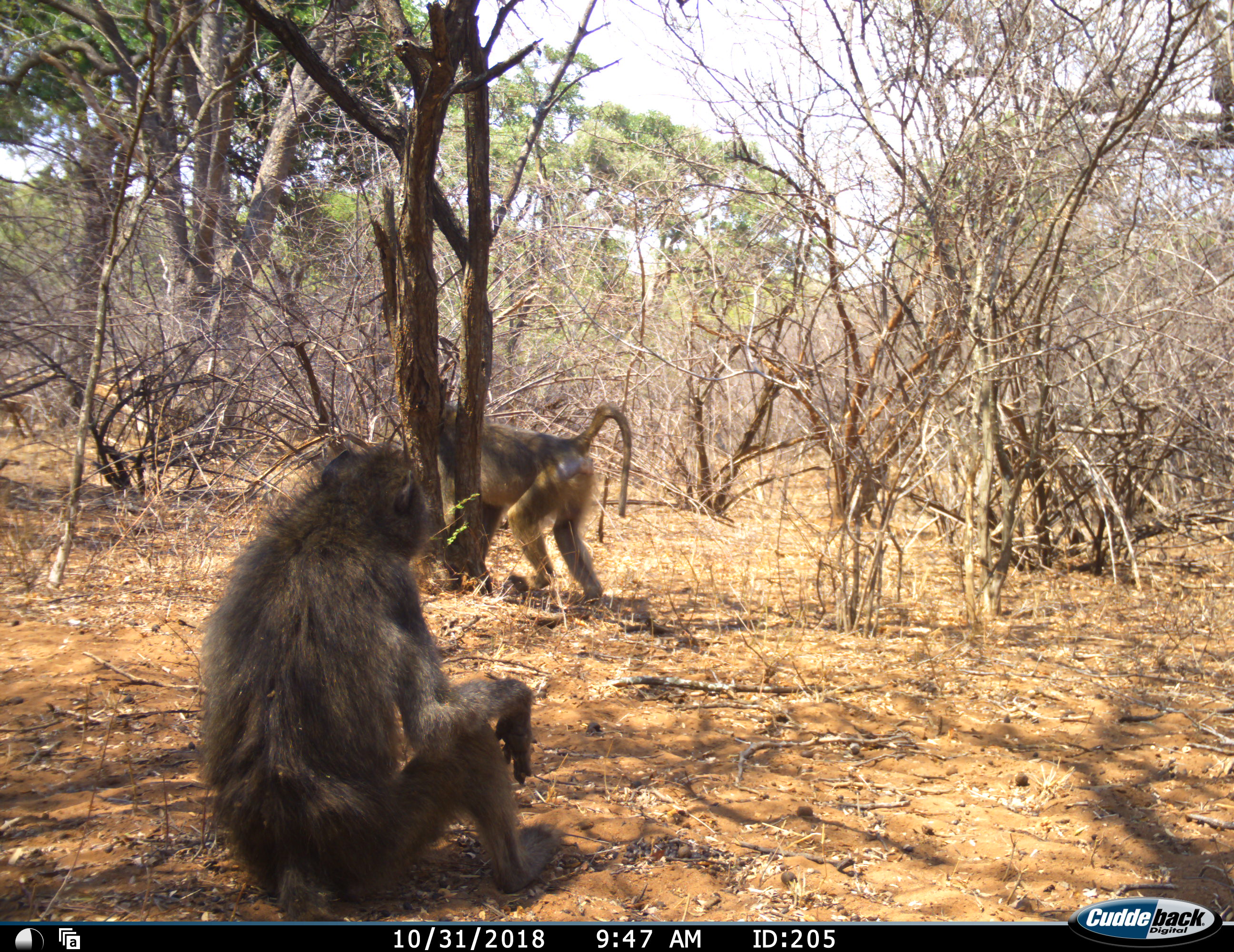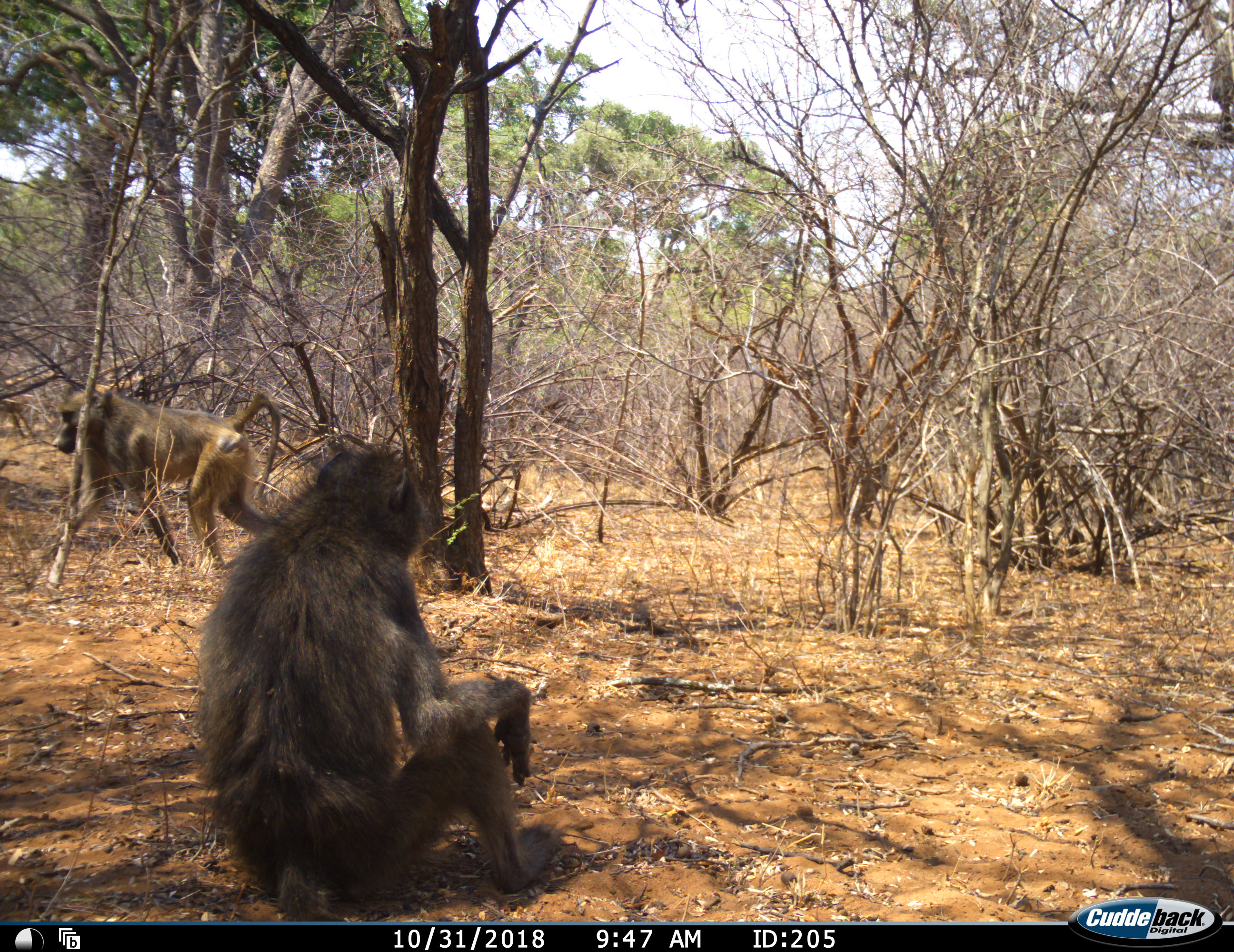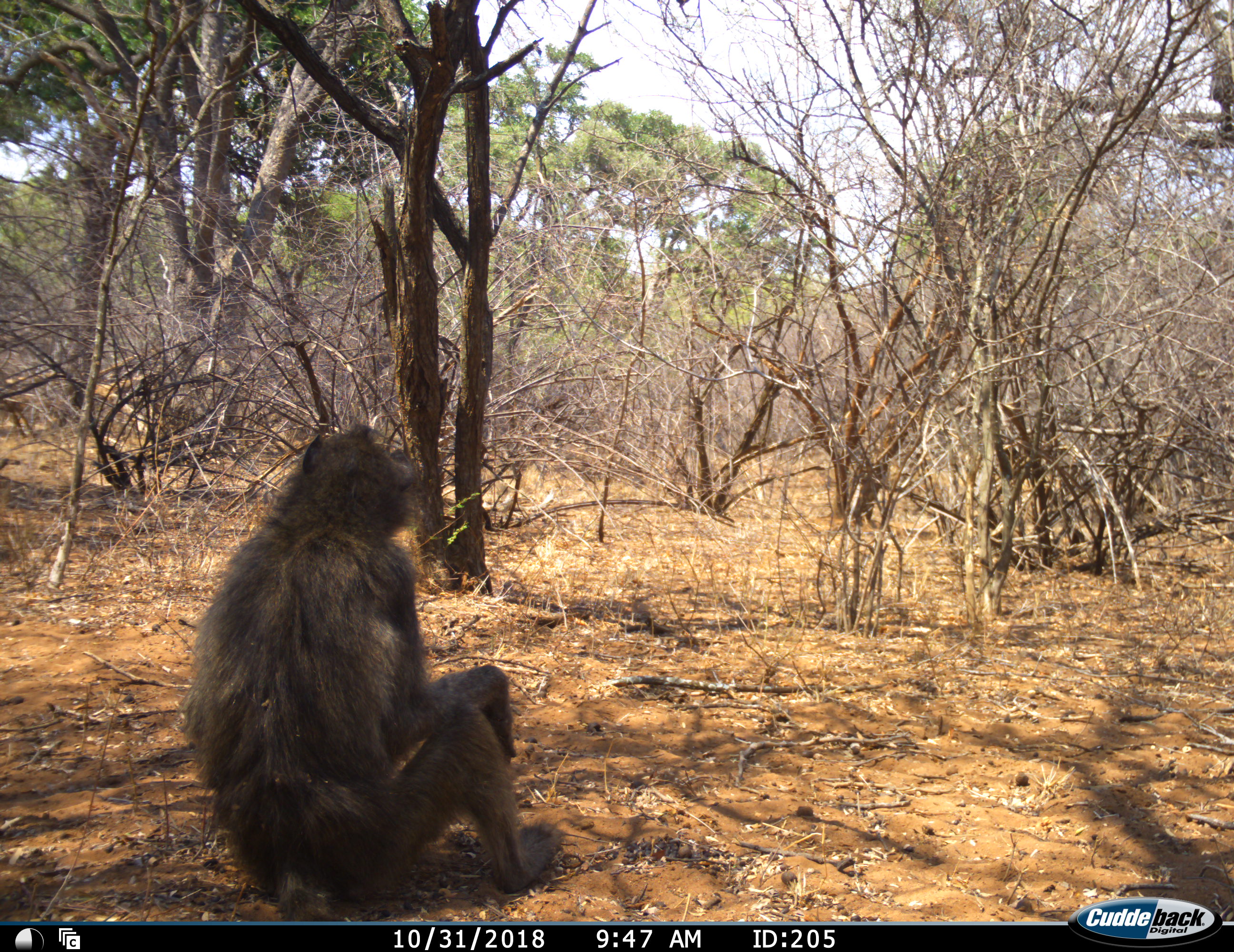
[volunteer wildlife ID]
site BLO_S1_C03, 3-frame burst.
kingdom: Animalia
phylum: Chordata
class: Mammalia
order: Primates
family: Cercopithecidae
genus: Papio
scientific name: Papio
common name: baboon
Baboon (Papio), count 2. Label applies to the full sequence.